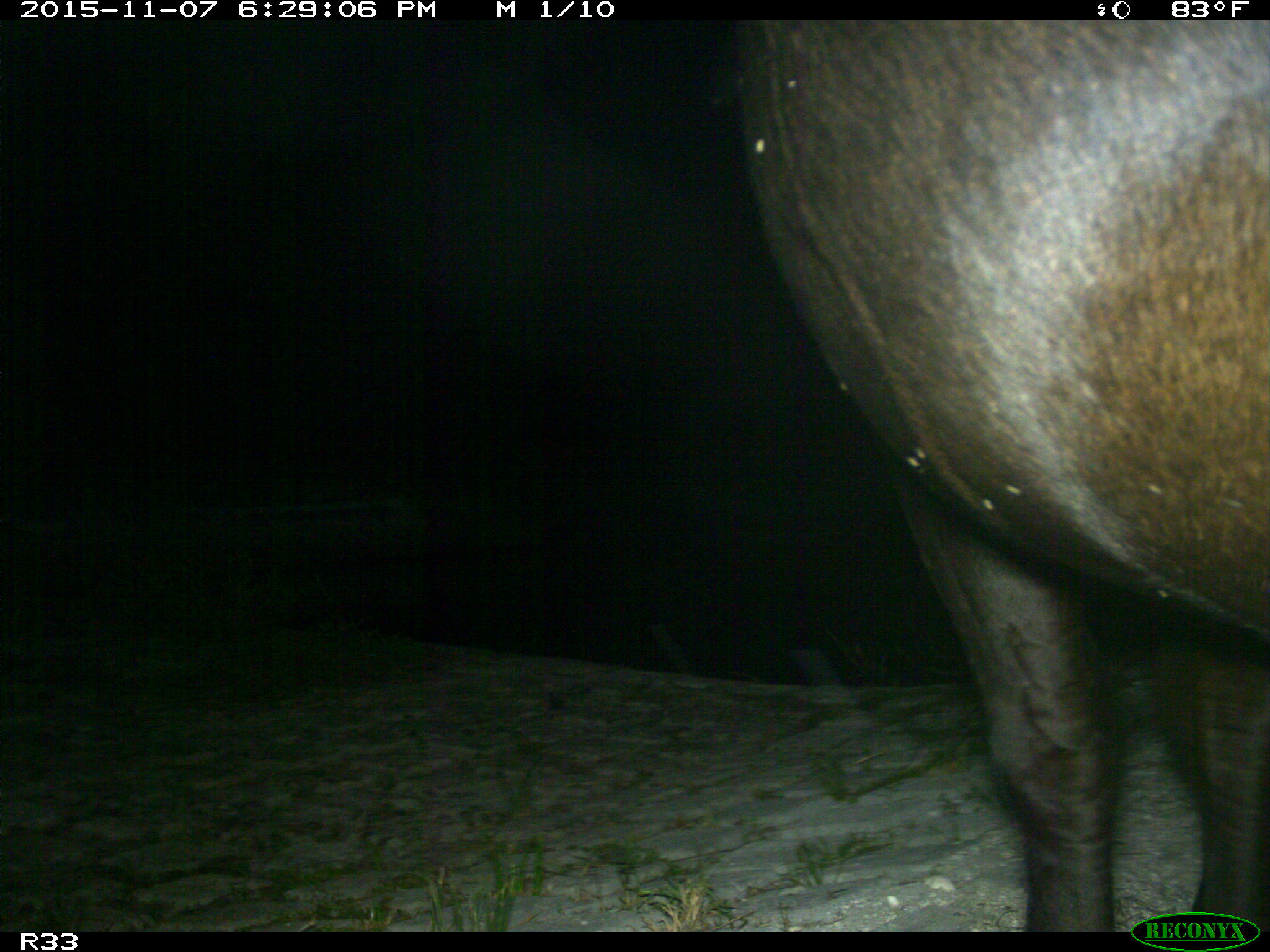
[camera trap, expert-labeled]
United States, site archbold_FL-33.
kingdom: Animalia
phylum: Chordata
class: Mammalia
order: Artiodactyla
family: Bovidae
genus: Bos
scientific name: Bos taurus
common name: domestic cow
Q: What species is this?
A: Bos taurus (domestic cow).